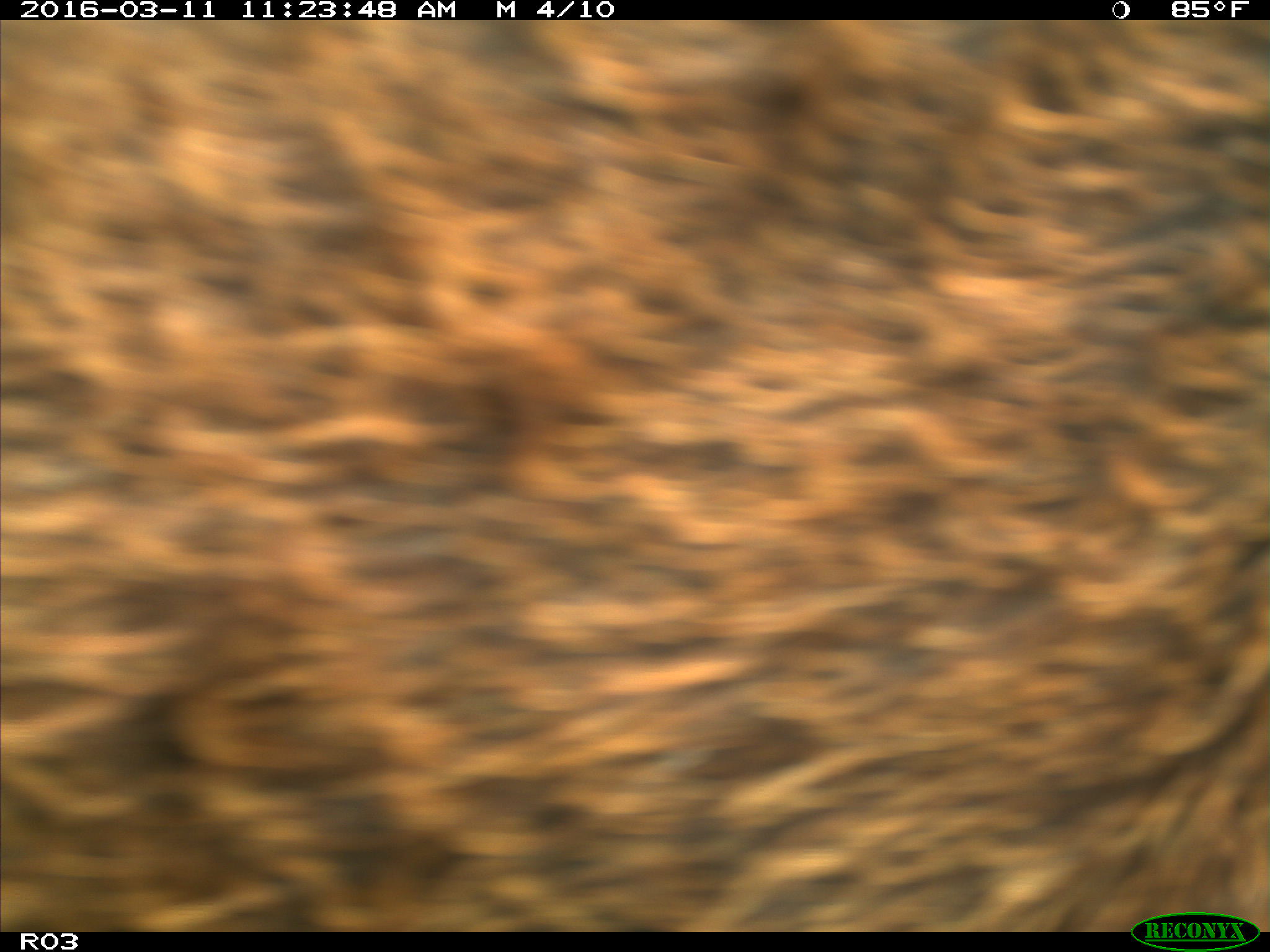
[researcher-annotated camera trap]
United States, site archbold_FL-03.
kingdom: Animalia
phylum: Chordata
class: Mammalia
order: Artiodactyla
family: Bovidae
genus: Bos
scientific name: Bos taurus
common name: domestic cow